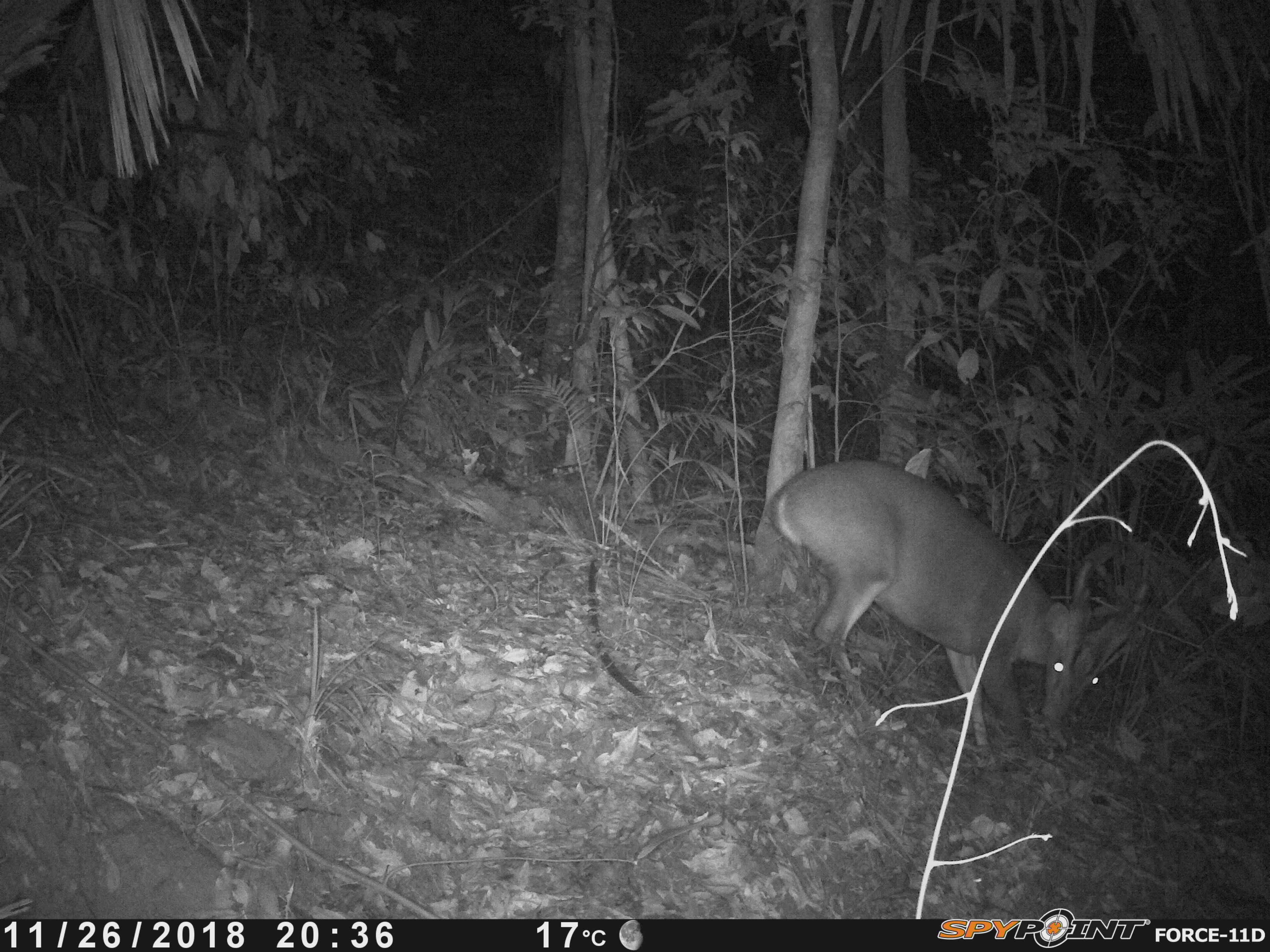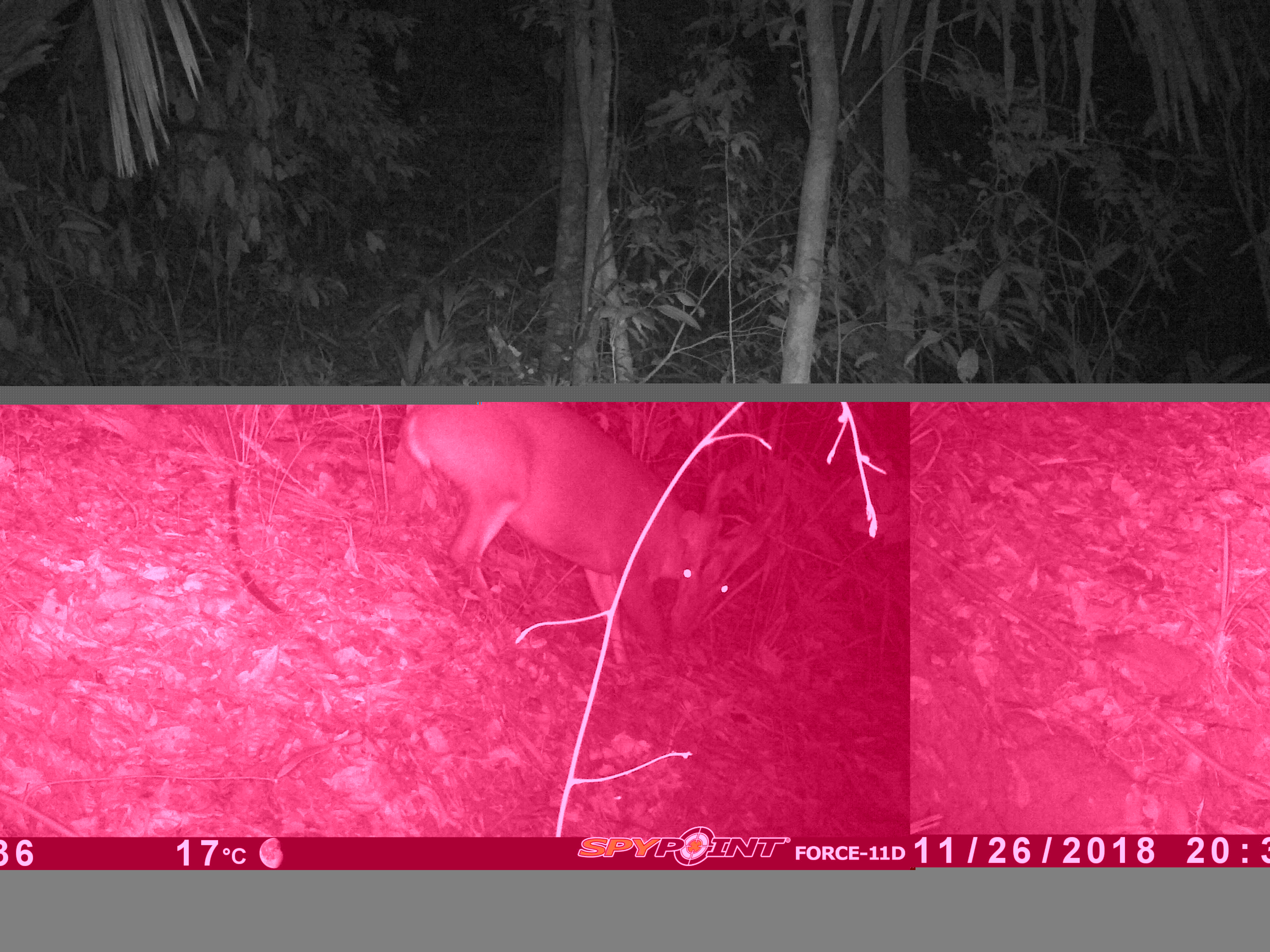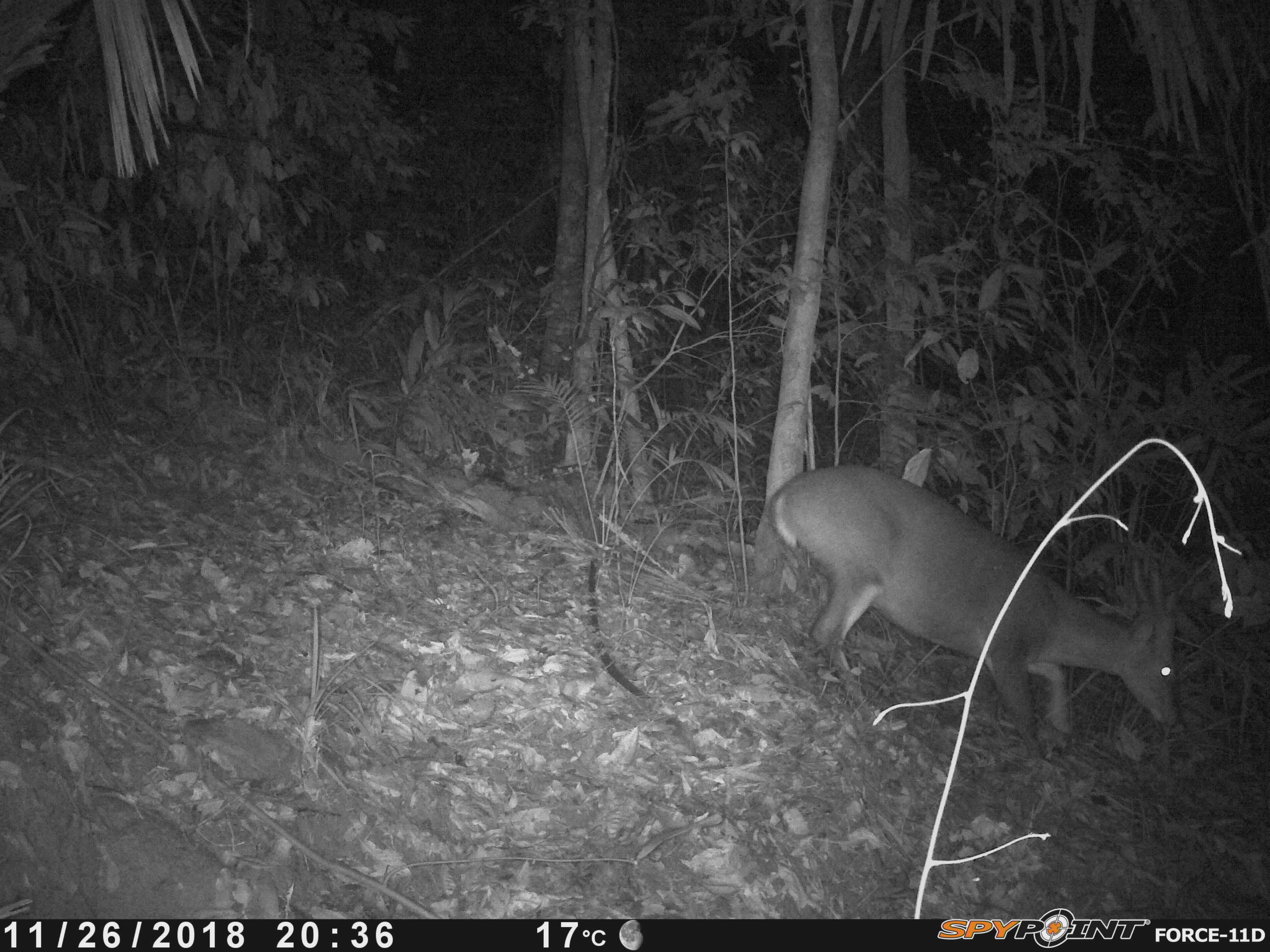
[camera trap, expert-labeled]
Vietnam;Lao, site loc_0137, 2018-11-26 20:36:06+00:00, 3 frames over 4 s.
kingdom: Animalia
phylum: Chordata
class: Mammalia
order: Artiodactyla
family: Cervidae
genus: Muntiacus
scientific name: Muntiacus vuquangensis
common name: large-antlered muntjac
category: large antlered muntjac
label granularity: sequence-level